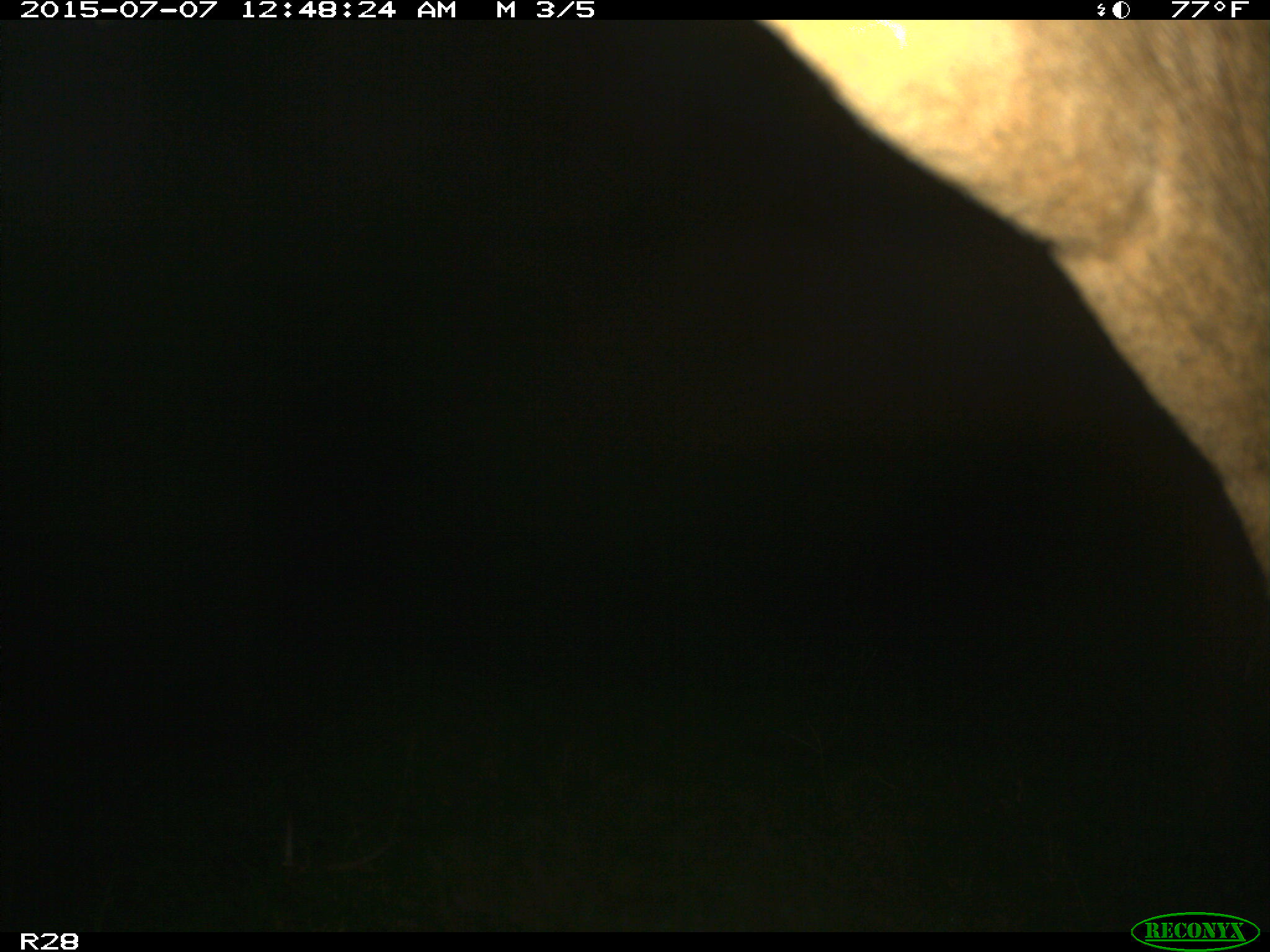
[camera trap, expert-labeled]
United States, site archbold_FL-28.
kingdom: Animalia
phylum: Chordata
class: Mammalia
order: Artiodactyla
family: Bovidae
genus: Bos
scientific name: Bos taurus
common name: domestic cow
Bos taurus (domestic cow).